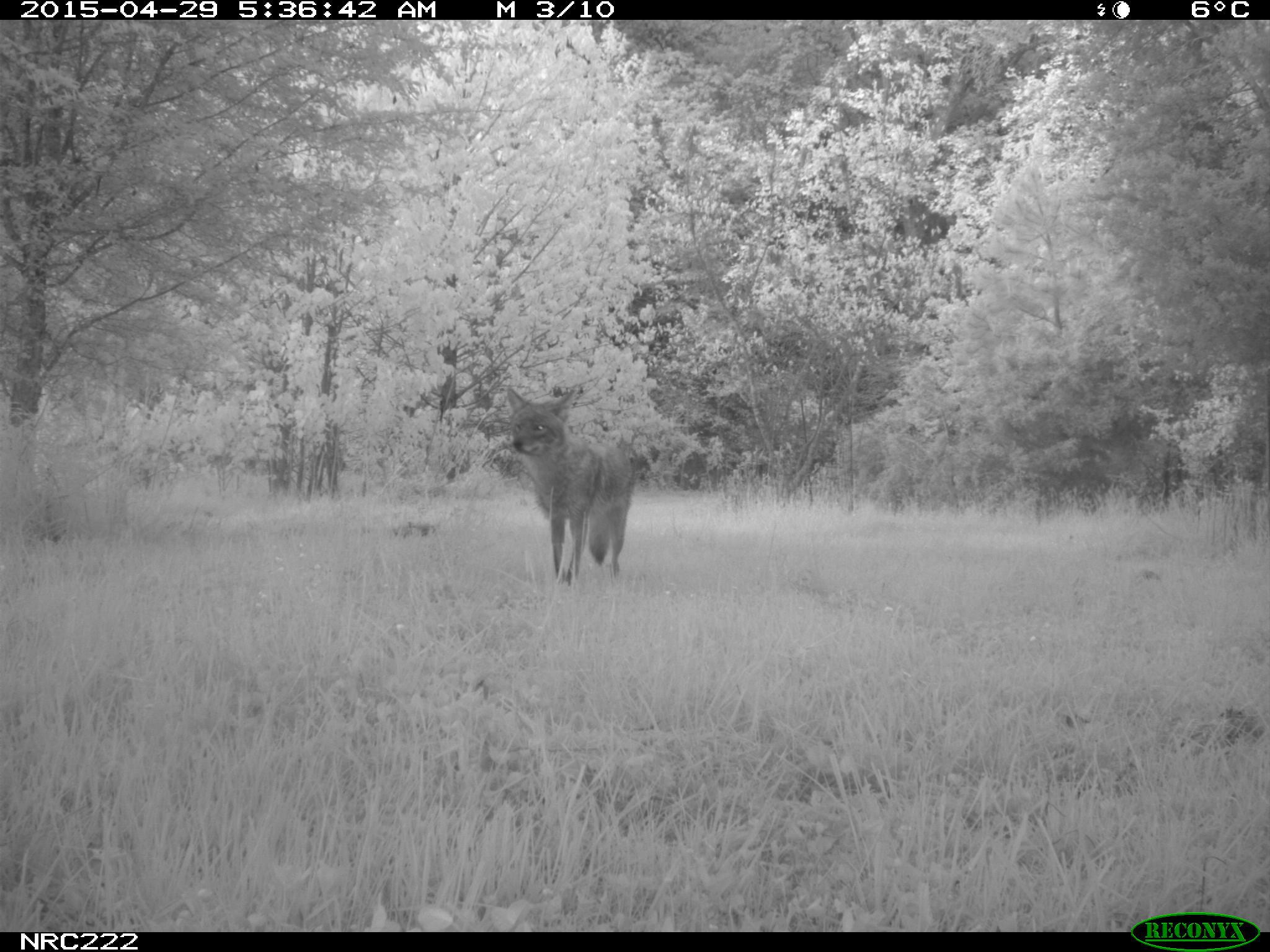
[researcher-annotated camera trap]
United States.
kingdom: Animalia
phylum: Chordata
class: Mammalia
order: Carnivora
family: Canidae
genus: Canis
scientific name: Canis latrans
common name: coyote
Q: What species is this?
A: Coyote (Canis latrans).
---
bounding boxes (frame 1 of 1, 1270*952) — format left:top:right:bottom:
Coyote: 494:379:656:593